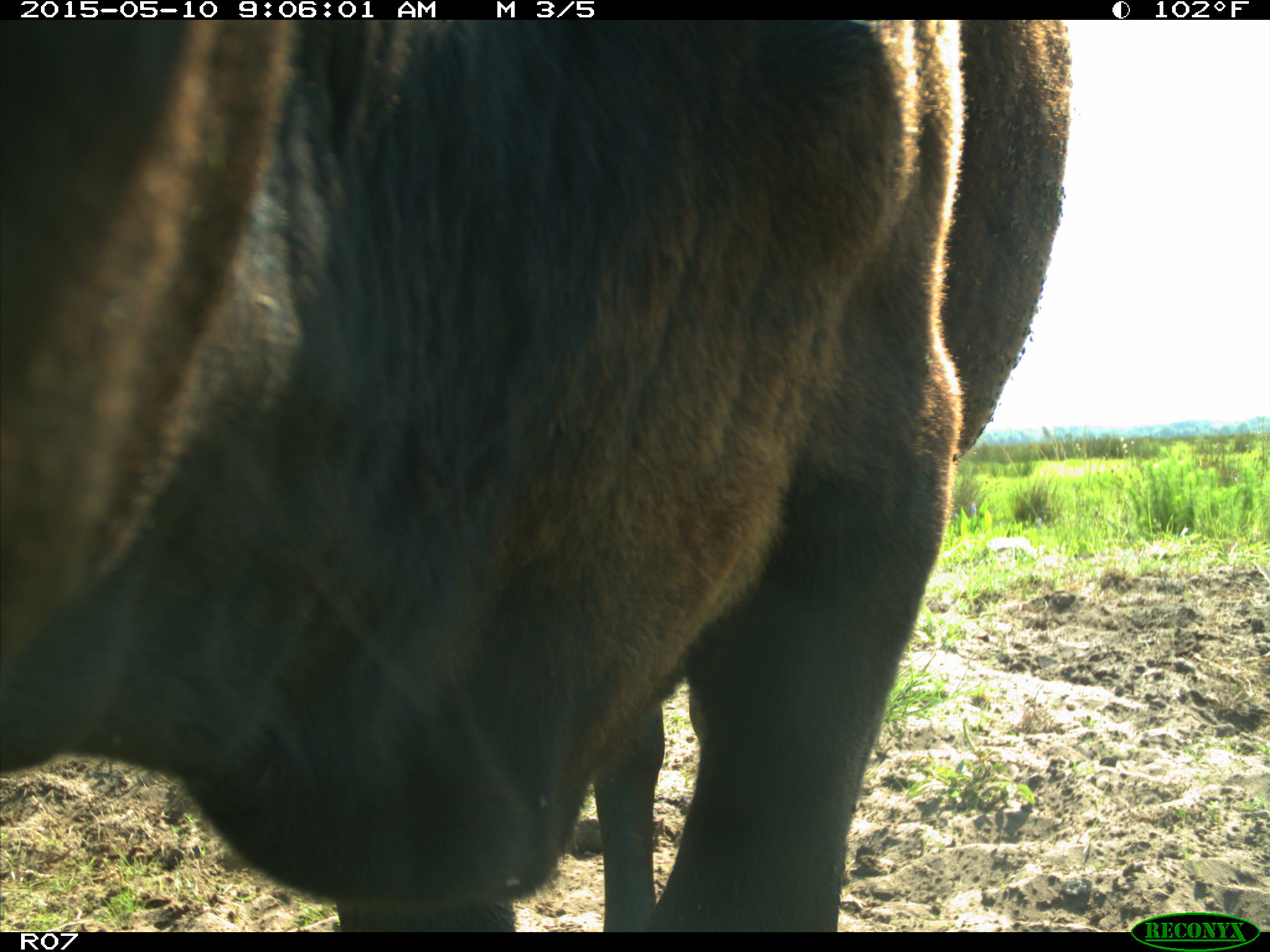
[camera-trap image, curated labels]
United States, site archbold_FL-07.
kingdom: Animalia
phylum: Chordata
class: Mammalia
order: Artiodactyla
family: Bovidae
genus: Bos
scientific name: Bos taurus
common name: domestic cow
Bos taurus (domestic cow).